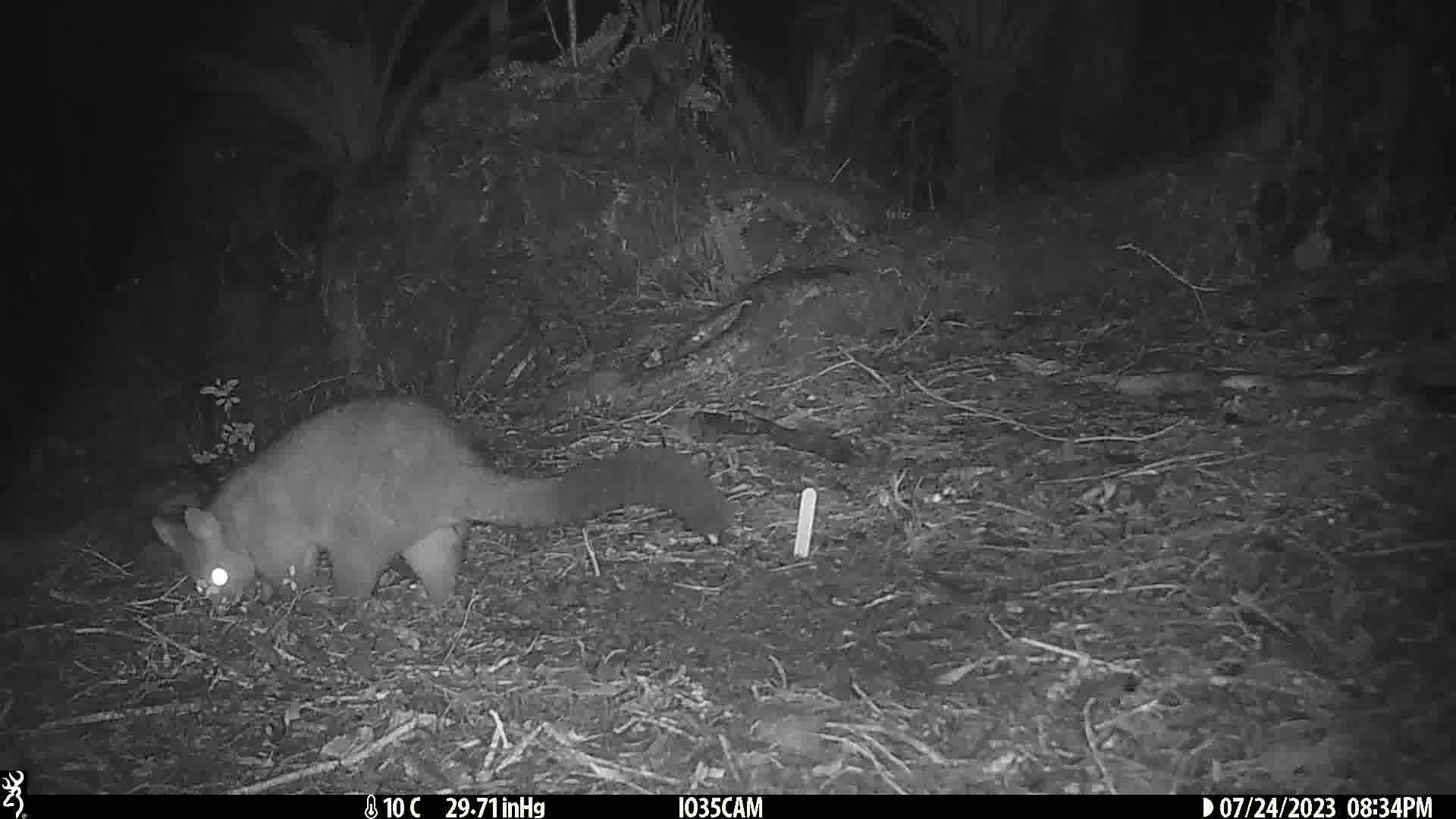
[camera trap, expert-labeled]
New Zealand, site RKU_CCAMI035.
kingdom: Animalia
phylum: Chordata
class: Mammalia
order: Diprotodontia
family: Phalangeridae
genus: Trichosurus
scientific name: Trichosurus vulpecula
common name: common brushtail possum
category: possum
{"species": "possum (common brushtail possum) (Trichosurus vulpecula)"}